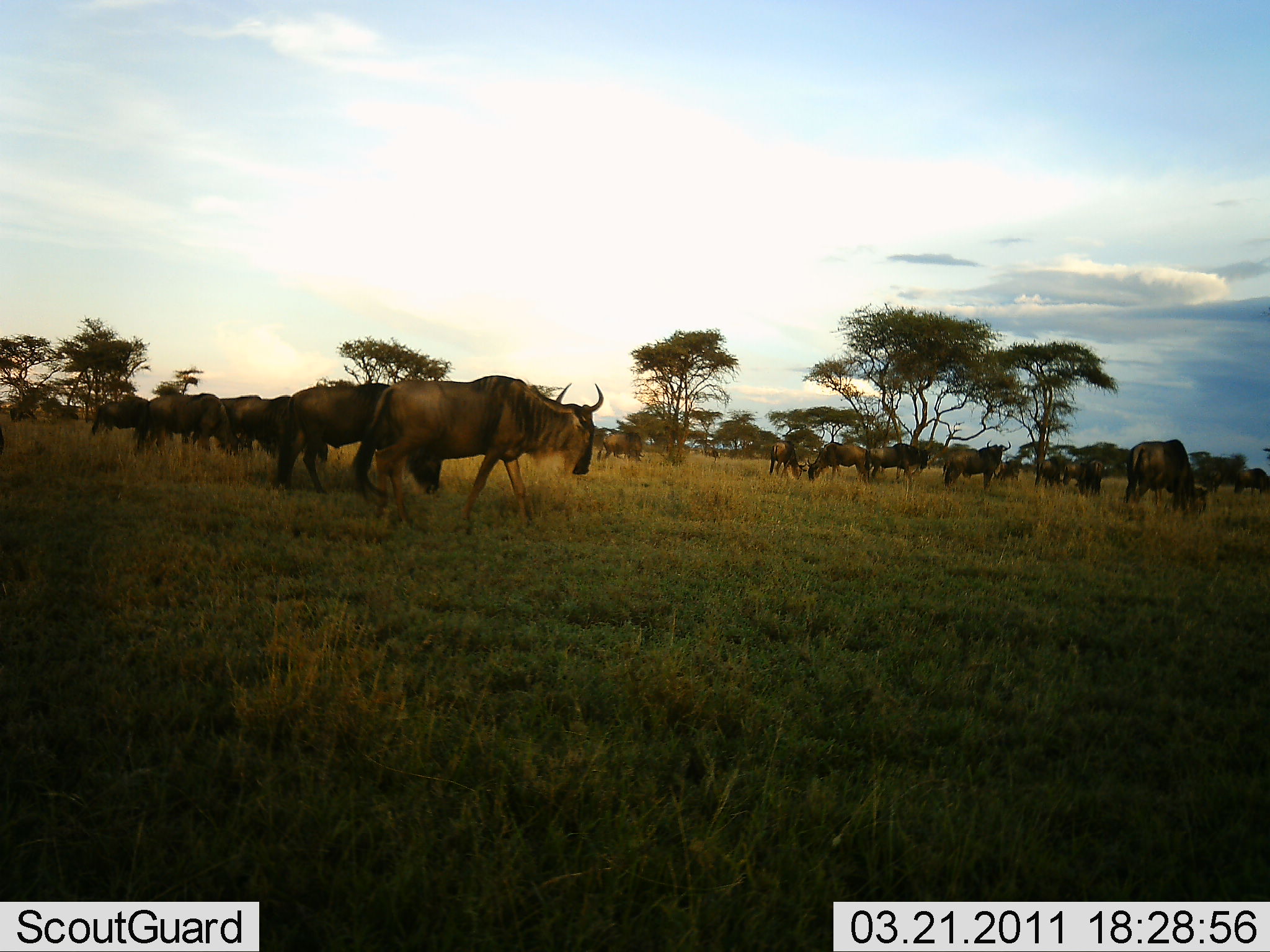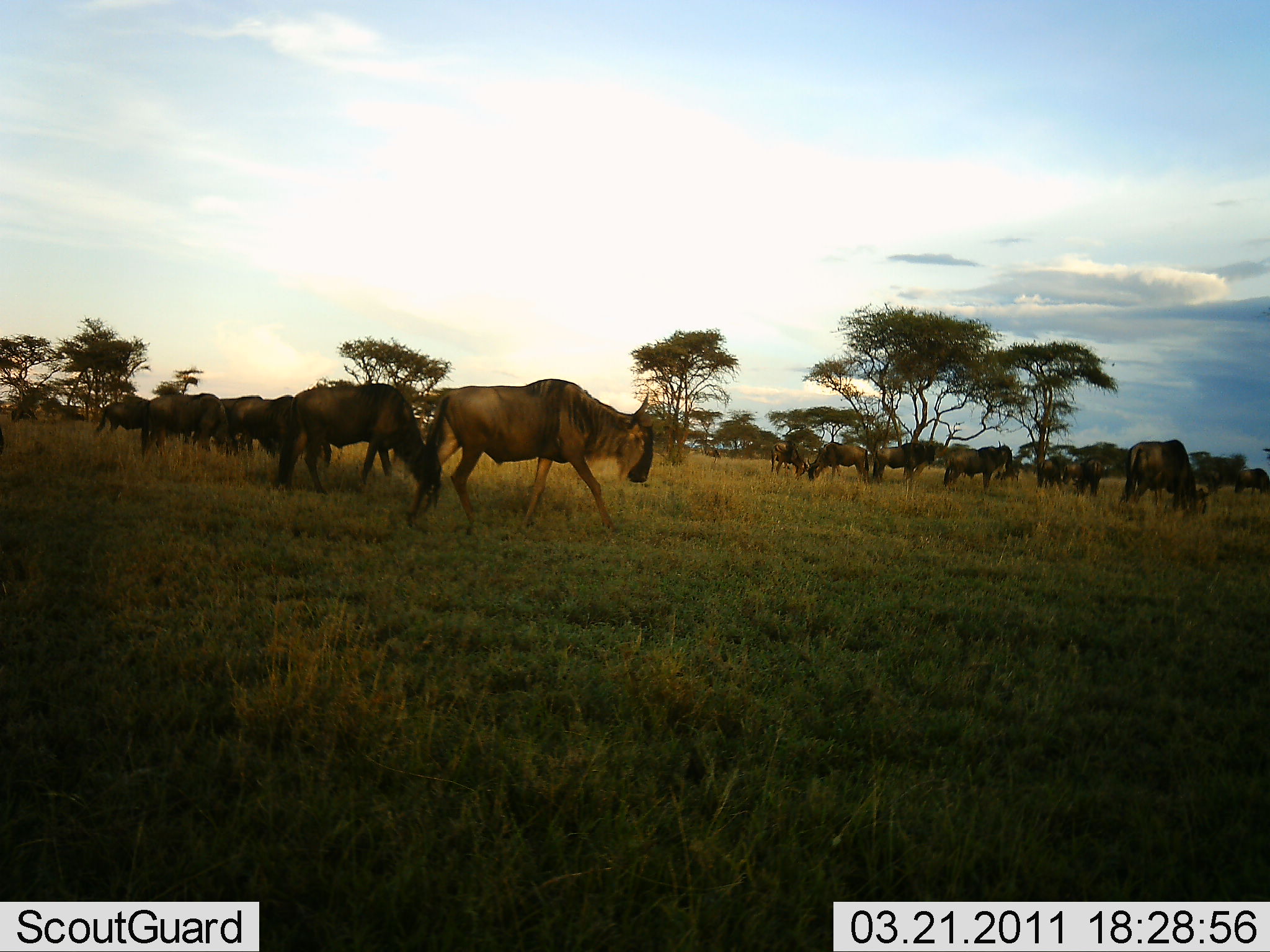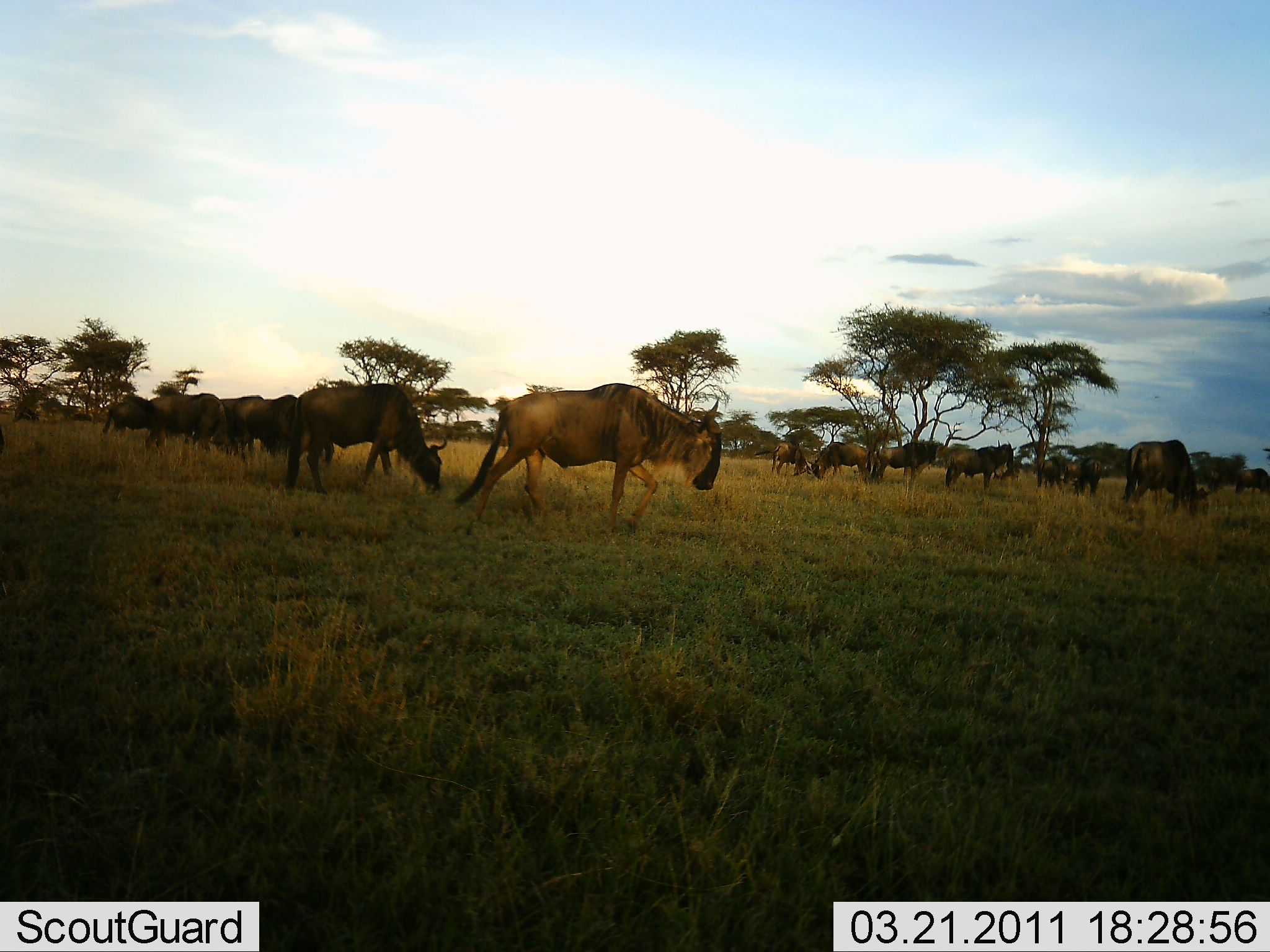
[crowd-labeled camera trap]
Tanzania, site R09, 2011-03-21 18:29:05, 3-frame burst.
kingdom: Animalia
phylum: Chordata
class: Mammalia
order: Artiodactyla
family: Bovidae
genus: Connochaetes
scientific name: Connochaetes taurinus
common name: blue wildebeest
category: wildebeest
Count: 11-50.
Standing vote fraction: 70%.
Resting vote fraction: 10%.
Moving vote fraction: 100%.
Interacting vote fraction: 0%.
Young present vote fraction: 0%.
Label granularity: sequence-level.